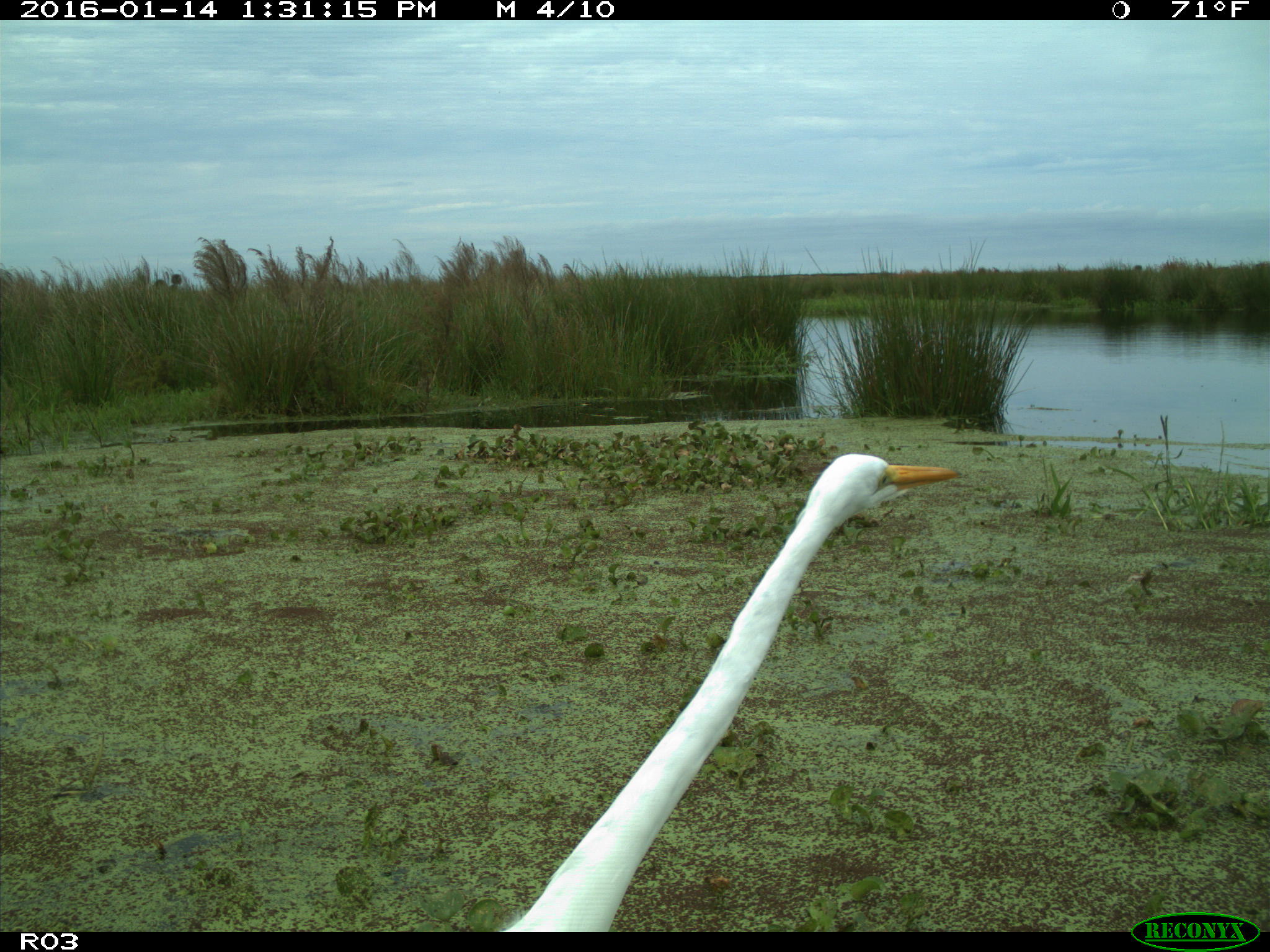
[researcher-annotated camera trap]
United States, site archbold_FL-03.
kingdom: Animalia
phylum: Chordata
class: Aves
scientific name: Aves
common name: birds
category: unidentified bird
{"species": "unidentified bird (birds) (Aves)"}